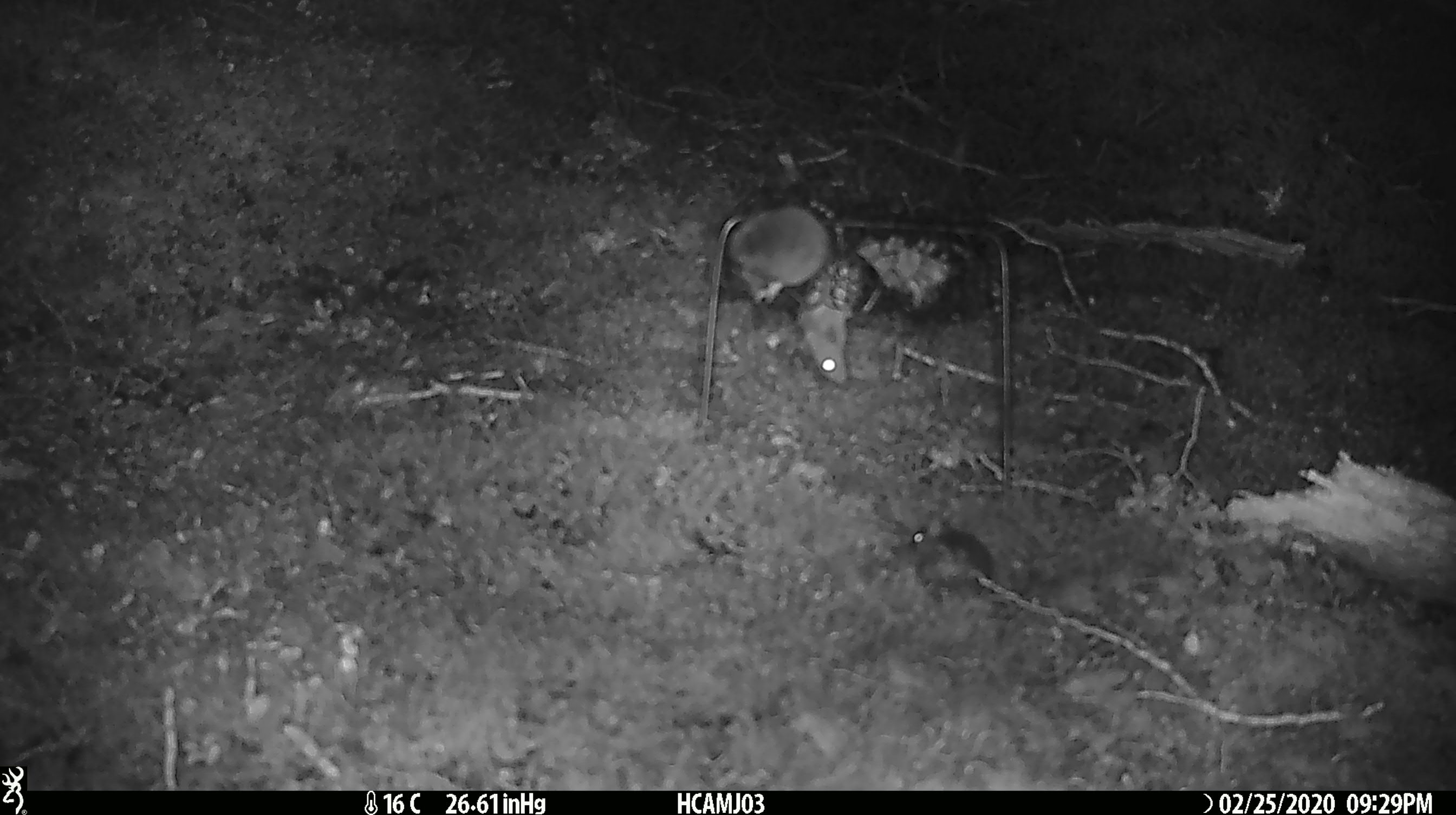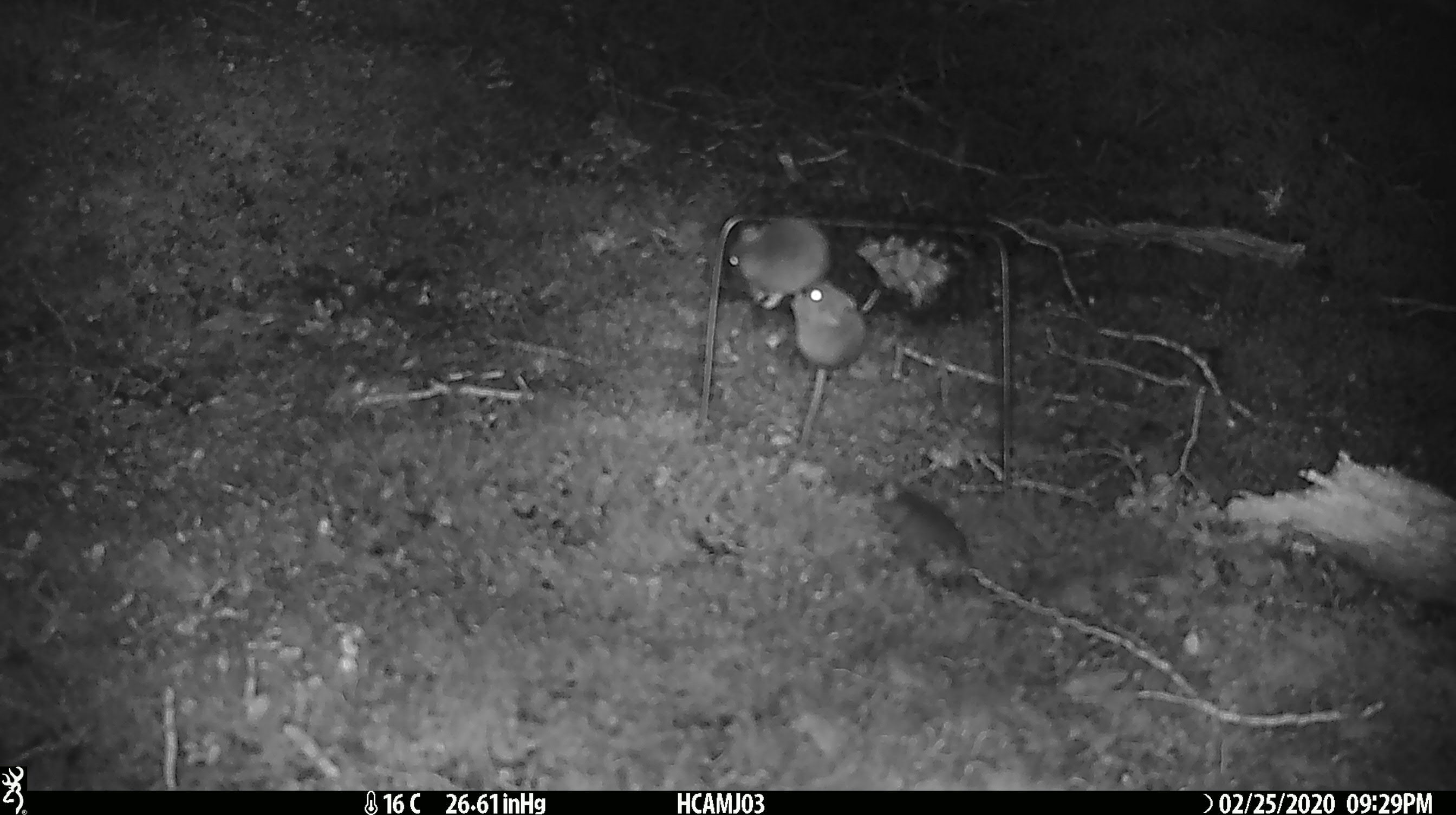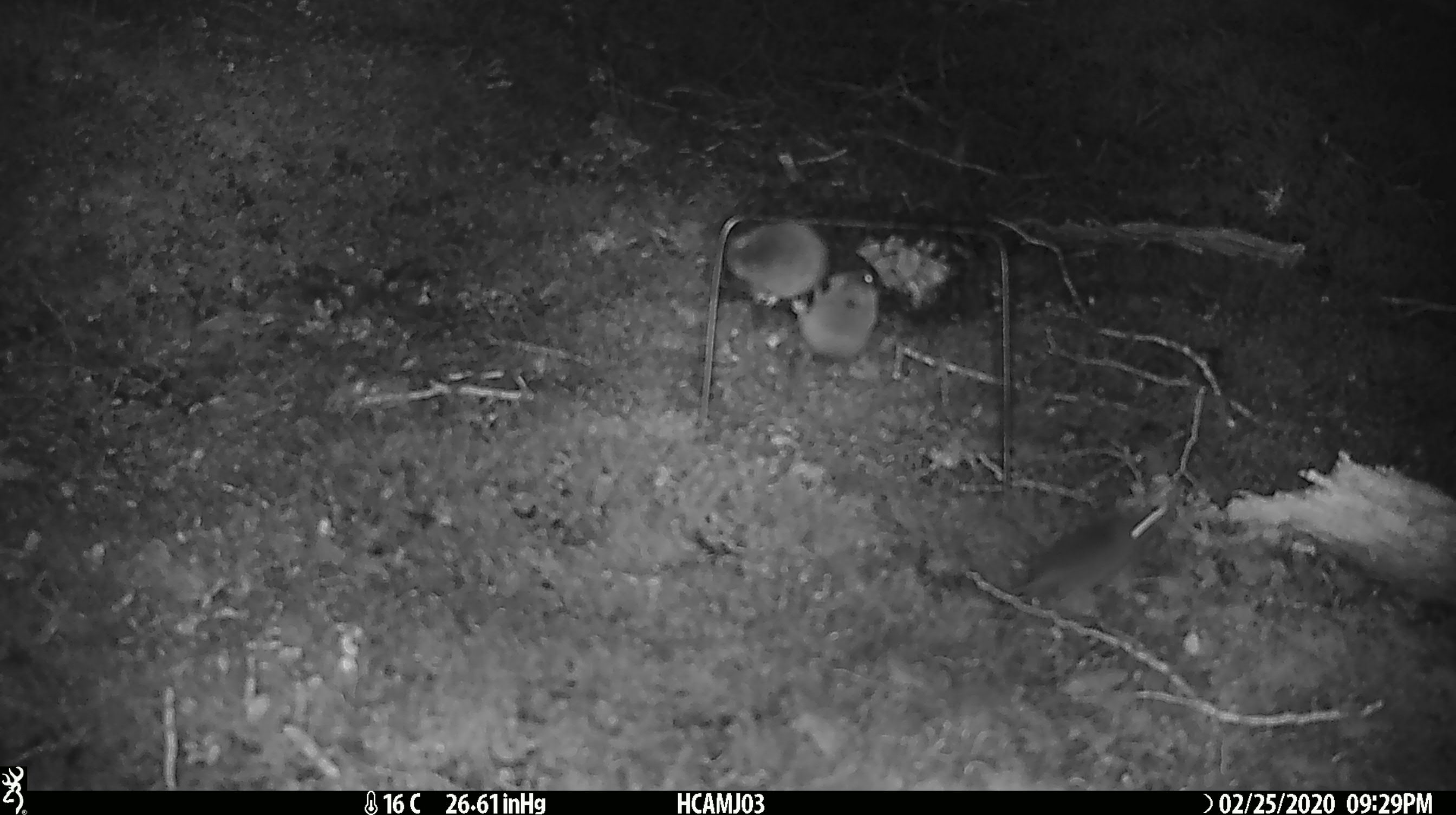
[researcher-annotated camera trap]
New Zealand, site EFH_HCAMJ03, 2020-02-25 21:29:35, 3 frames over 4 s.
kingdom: Animalia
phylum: Chordata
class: Mammalia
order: Rodentia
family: Muridae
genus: Mus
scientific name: Mus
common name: mouse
Mouse (Mus).